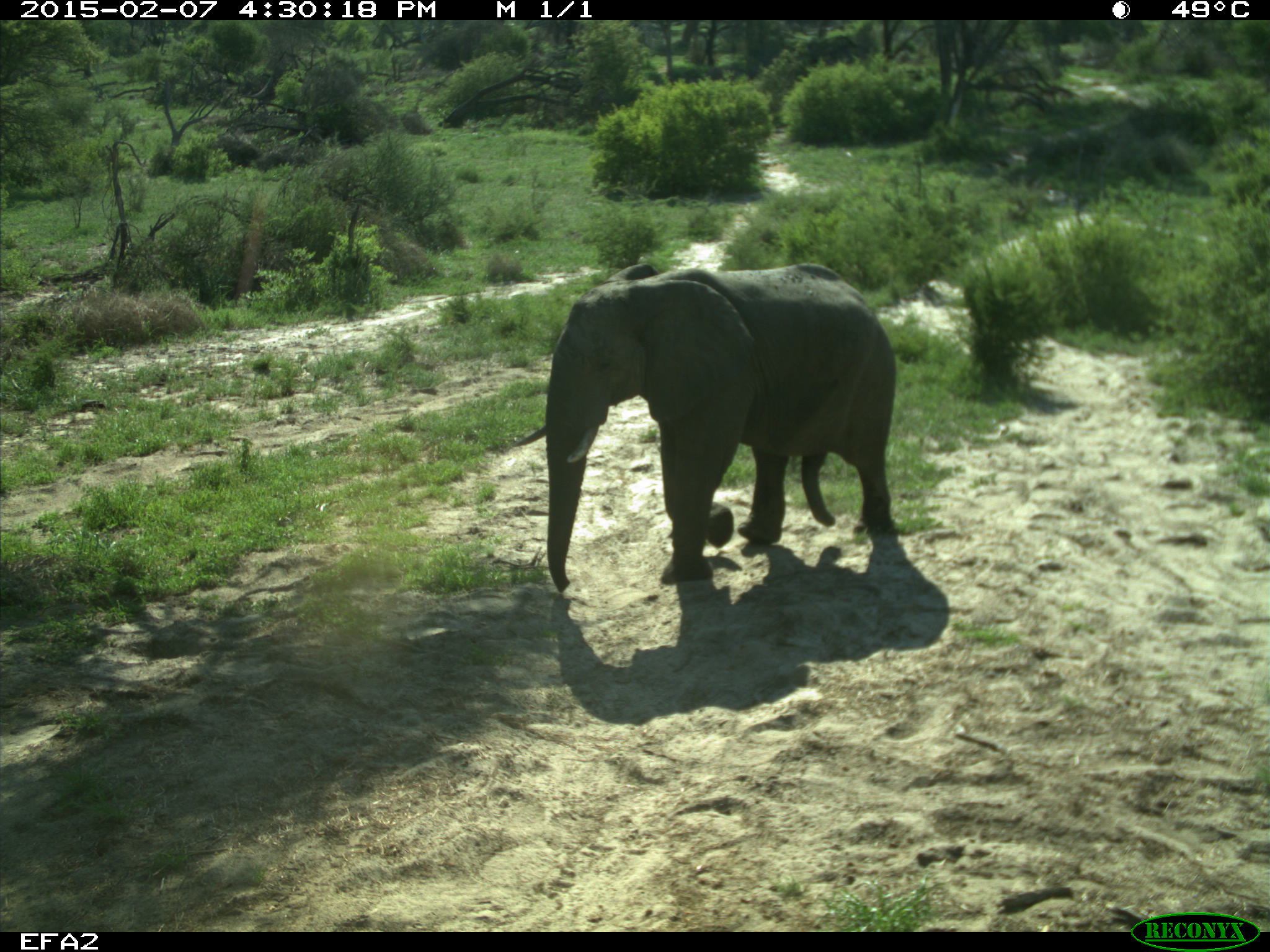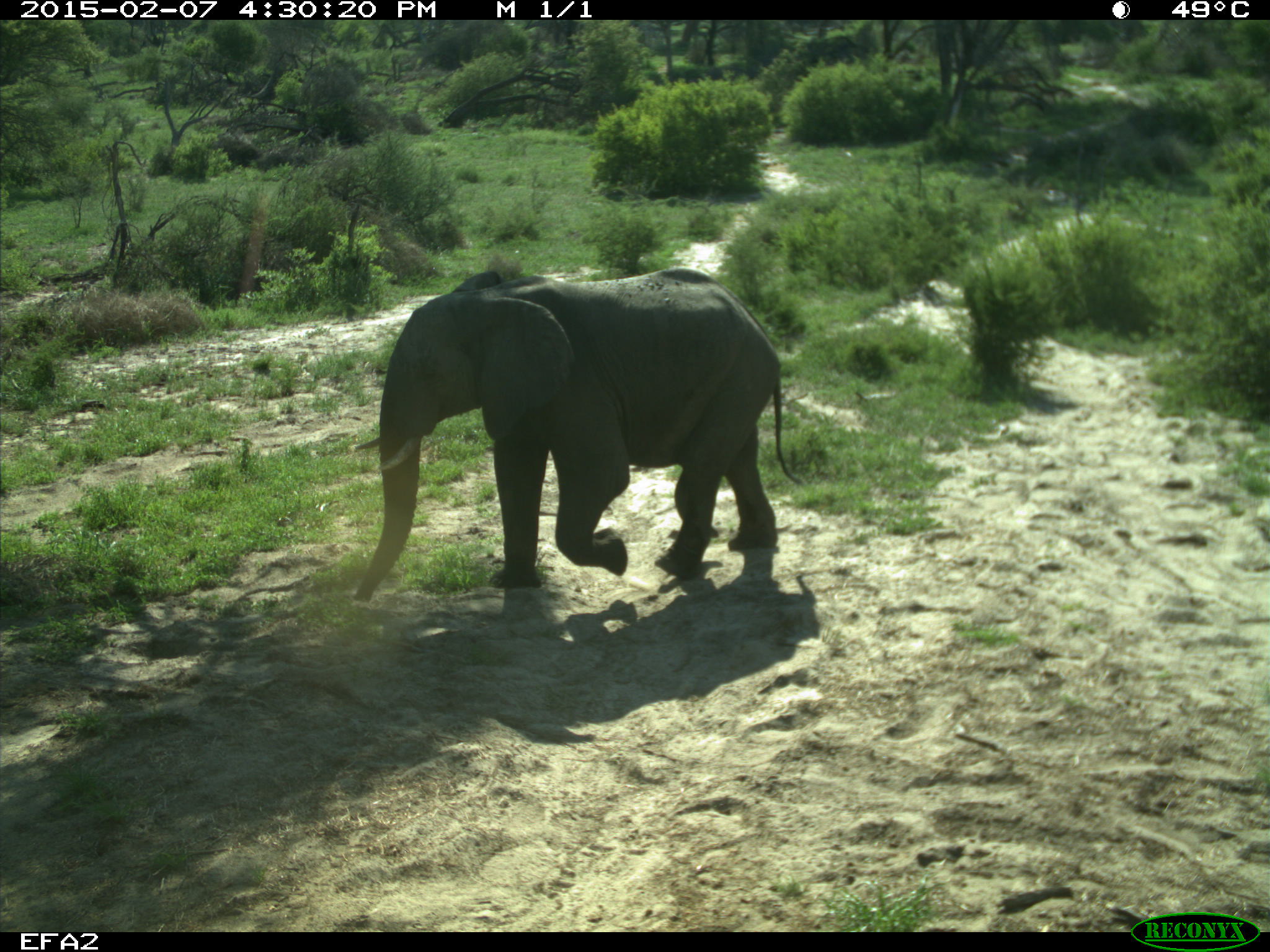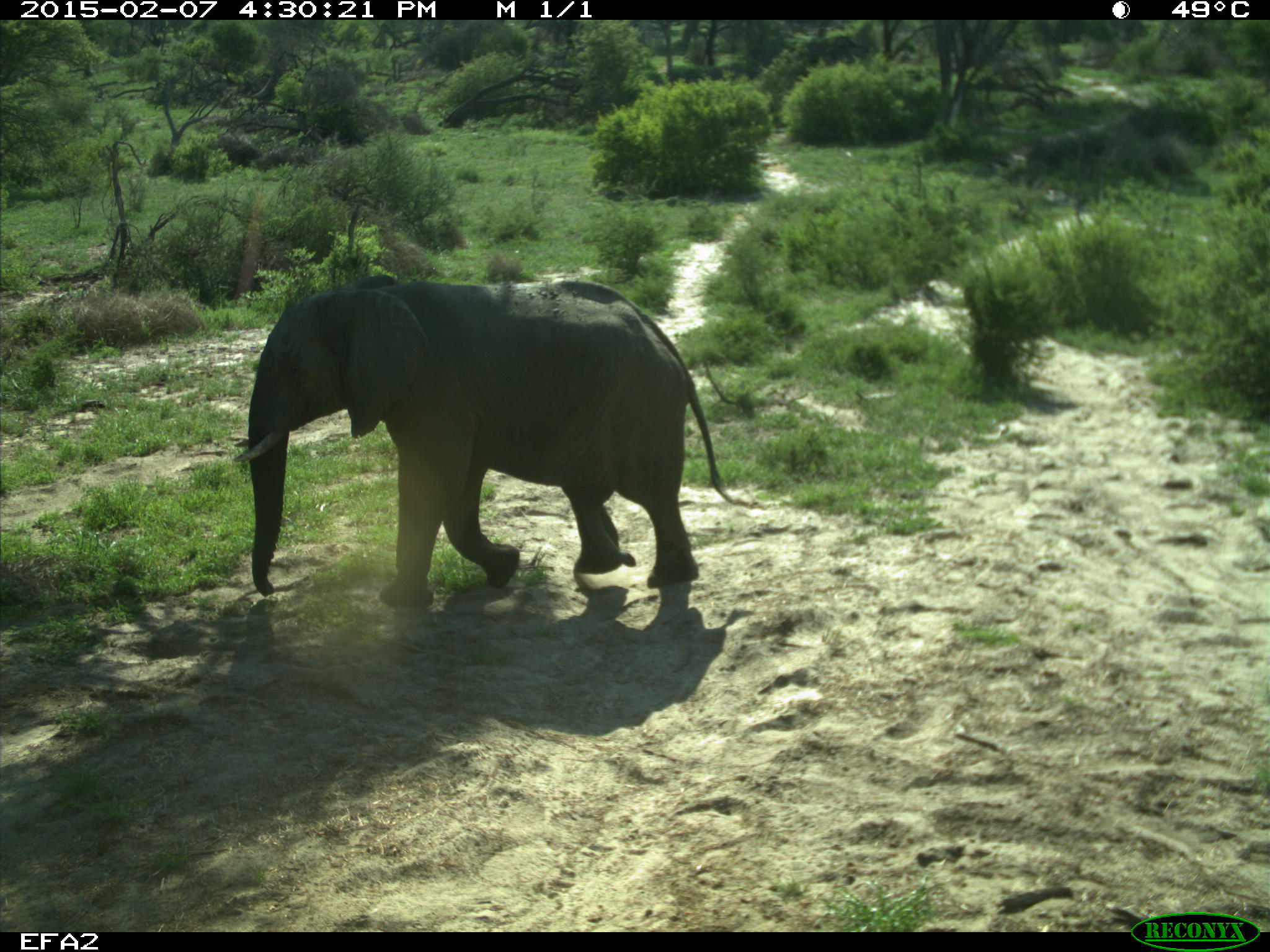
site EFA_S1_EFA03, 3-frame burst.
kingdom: Animalia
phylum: Chordata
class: Mammalia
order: Proboscidea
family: Elephantidae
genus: Loxodonta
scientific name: Loxodonta africana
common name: african bush elephant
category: elephant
Elephant (african bush elephant) (Loxodonta africana), count 1. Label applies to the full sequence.